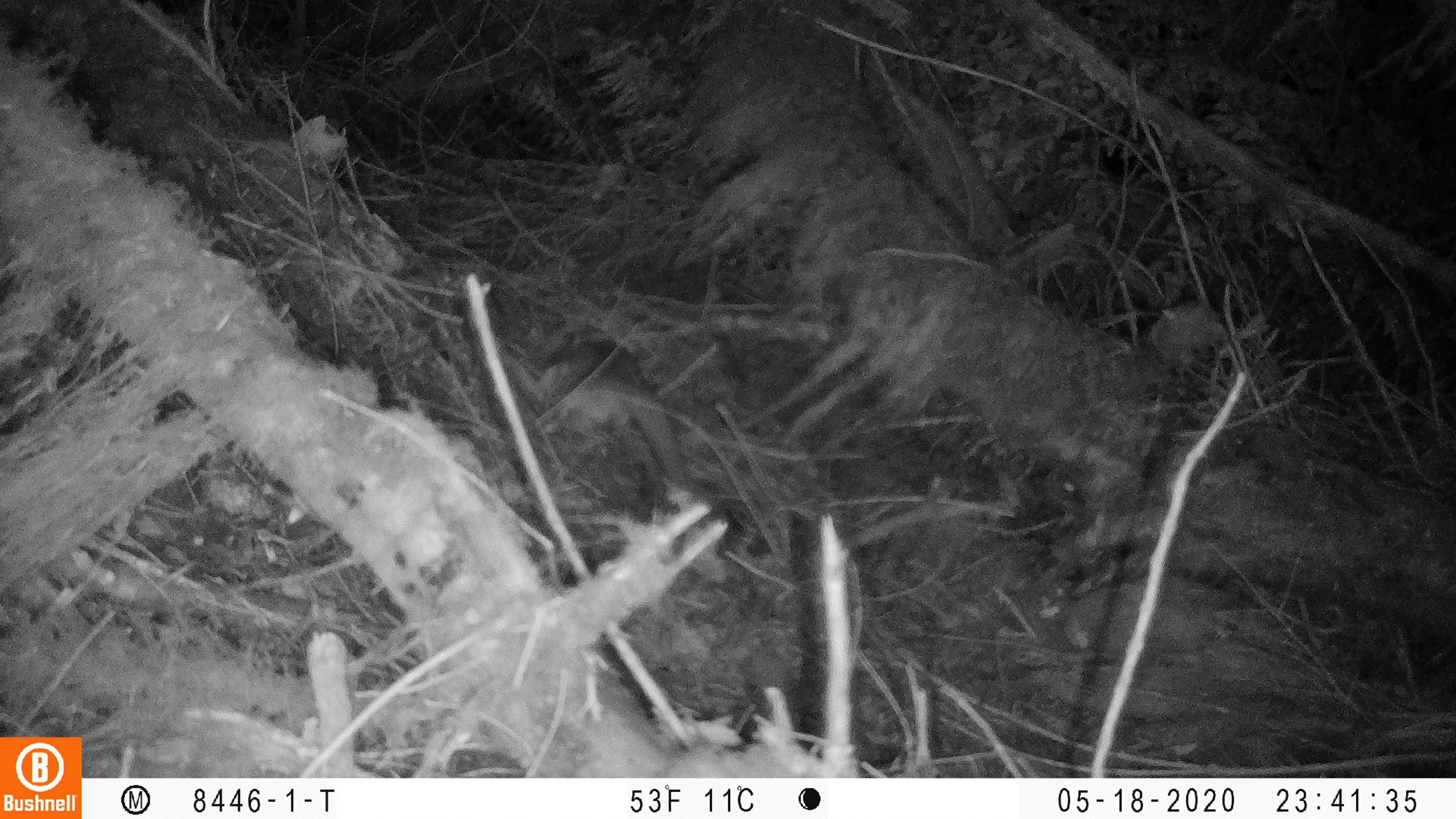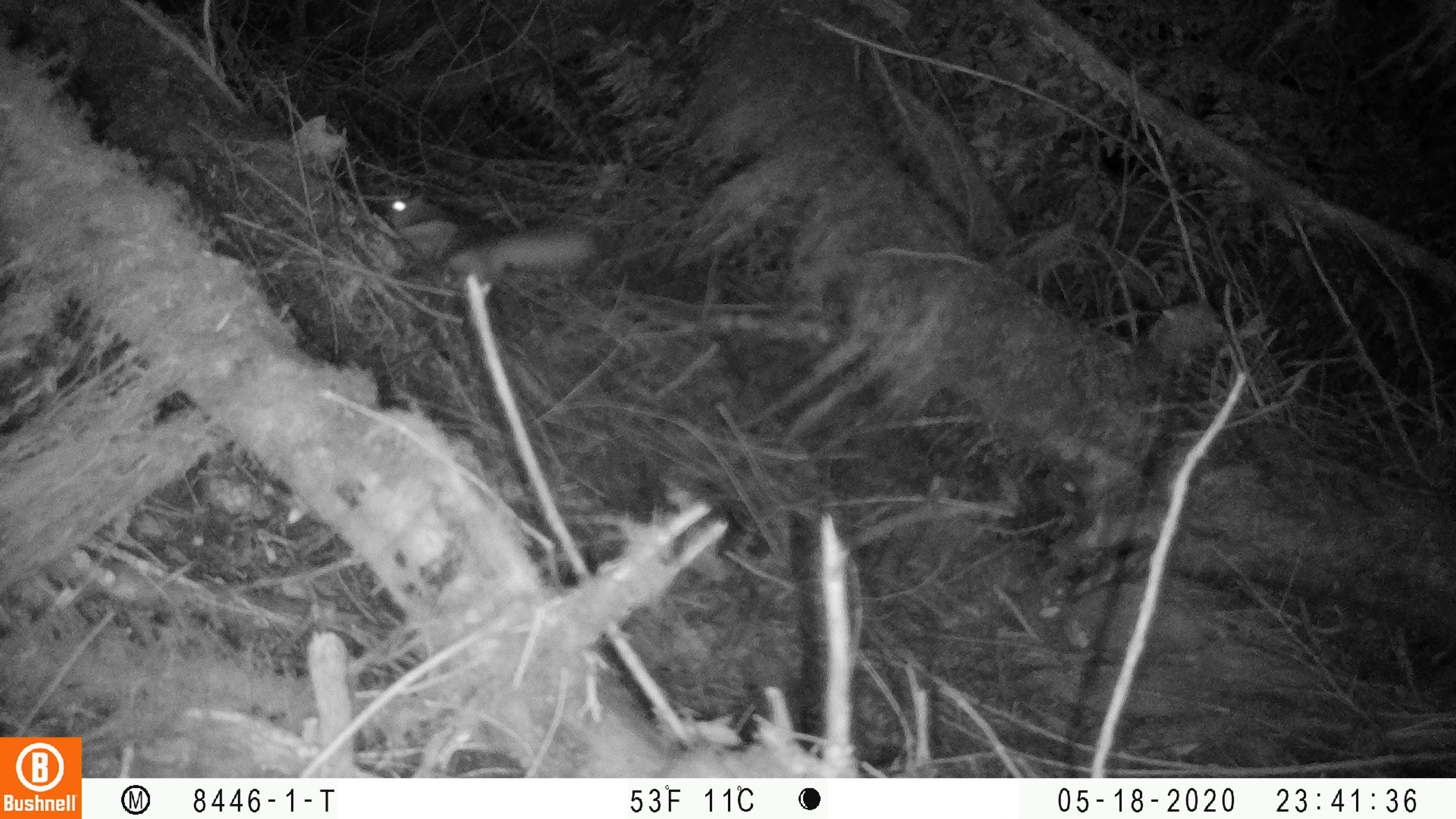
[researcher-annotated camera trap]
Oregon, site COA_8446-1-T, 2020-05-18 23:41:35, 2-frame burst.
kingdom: Animalia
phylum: Chordata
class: Mammalia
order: Rodentia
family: Sciuridae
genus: Glaucomys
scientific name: Glaucomys oregonensis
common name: humboldt's flying squirrel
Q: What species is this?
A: Humboldt's flying squirrel (Glaucomys oregonensis).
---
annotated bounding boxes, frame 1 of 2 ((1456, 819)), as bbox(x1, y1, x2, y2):
humboldt's flying squirrel: bbox(520, 315, 705, 499)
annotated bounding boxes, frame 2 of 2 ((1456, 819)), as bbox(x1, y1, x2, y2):
humboldt's flying squirrel: bbox(374, 182, 608, 291)